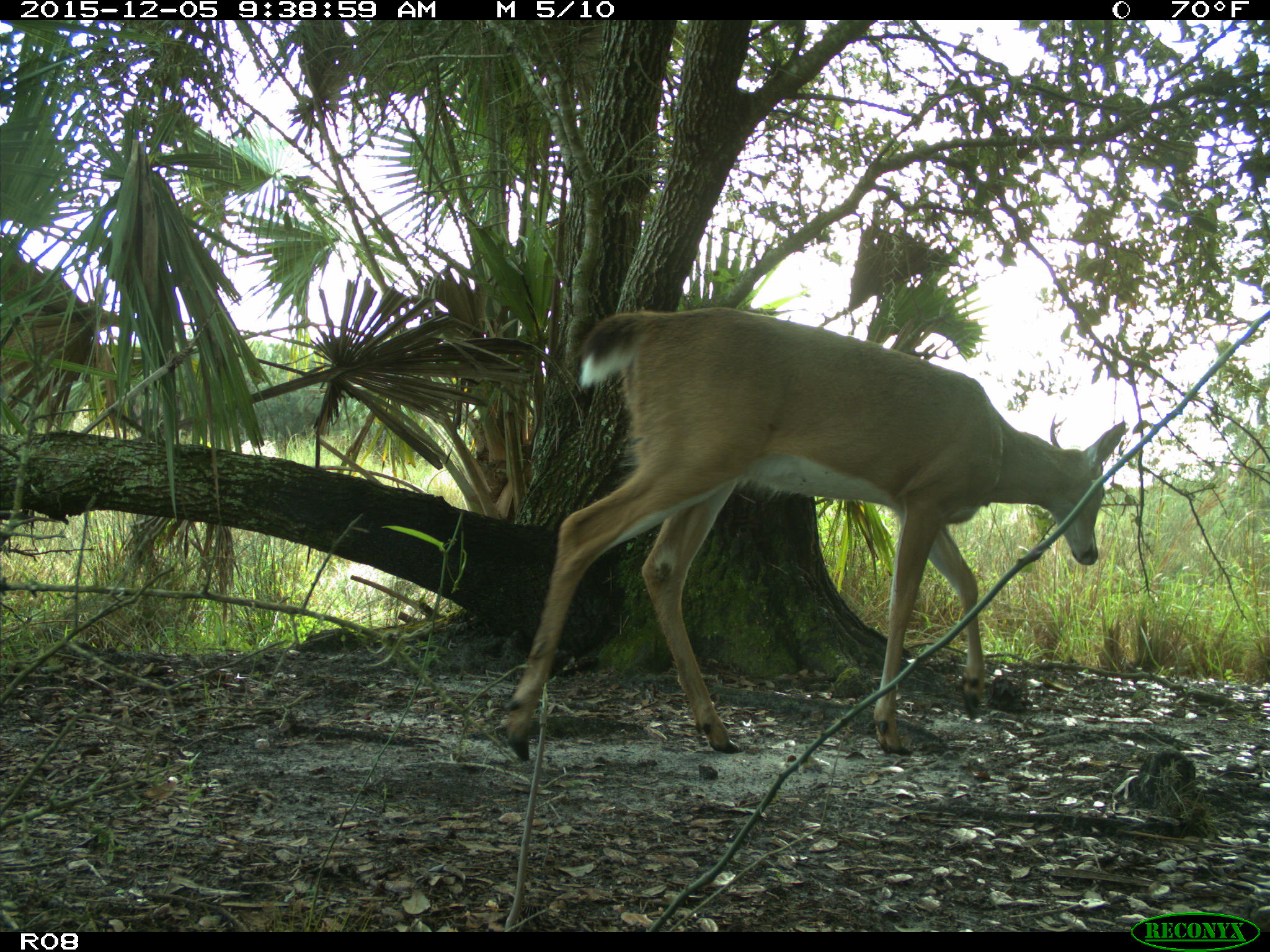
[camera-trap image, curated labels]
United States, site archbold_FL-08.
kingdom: Animalia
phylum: Chordata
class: Mammalia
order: Artiodactyla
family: Cervidae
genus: Odocoileus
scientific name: Odocoileus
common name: deer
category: unidentified deer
Unidentified deer (deer) (Odocoileus).